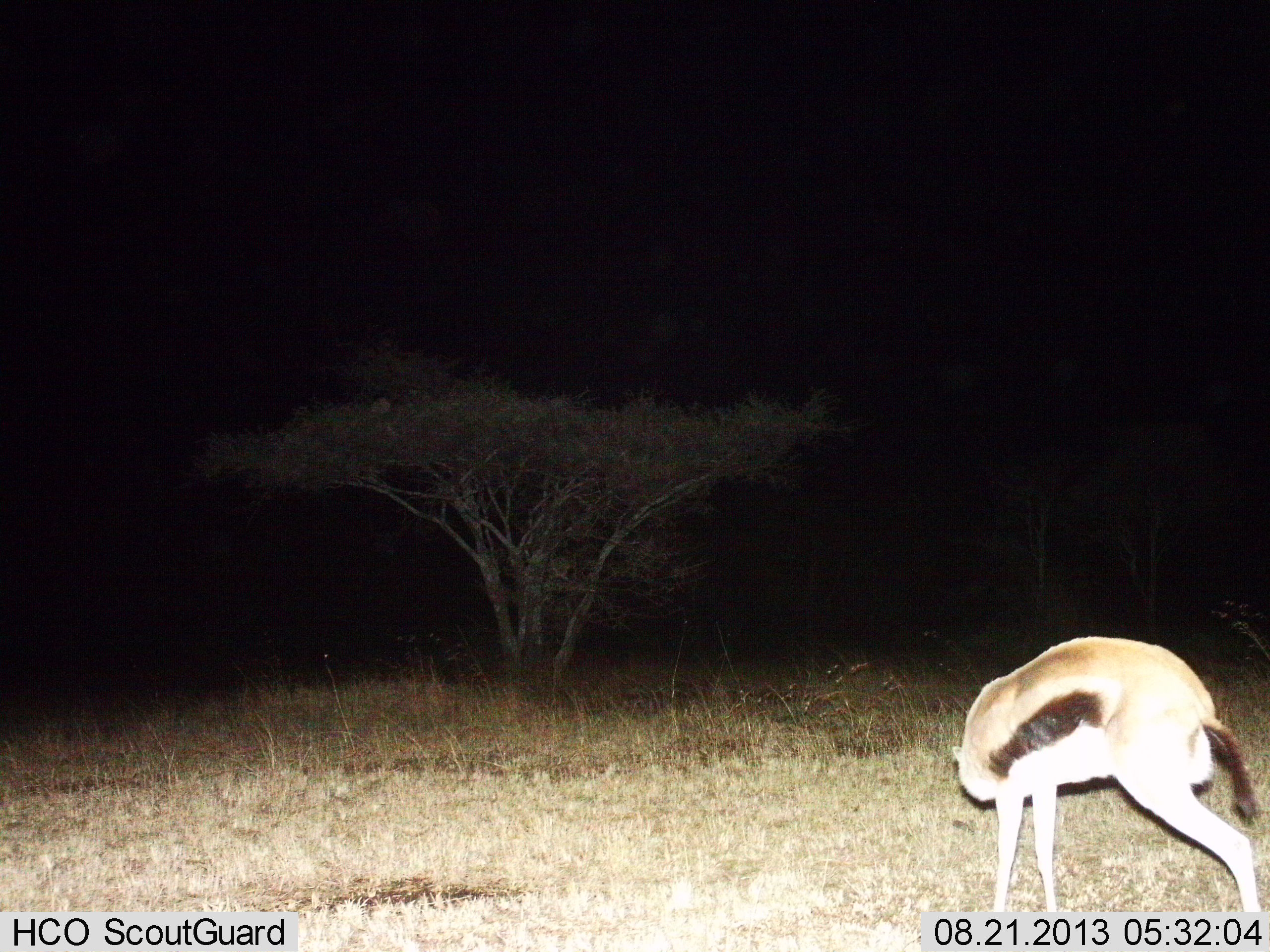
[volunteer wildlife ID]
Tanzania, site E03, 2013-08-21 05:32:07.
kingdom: Animalia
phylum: Chordata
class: Mammalia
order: Artiodactyla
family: Bovidae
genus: Eudorcas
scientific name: Eudorcas thomsonii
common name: thomson's gazelle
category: gazellethomsons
Gazellethomsons (thomson's gazelle) (Eudorcas thomsonii), count 1. Behavior (volunteer vote fractions): standing 90%, resting 10%, moving 0%, interacting 0%. Young present (vote fraction): 0%. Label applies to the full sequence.